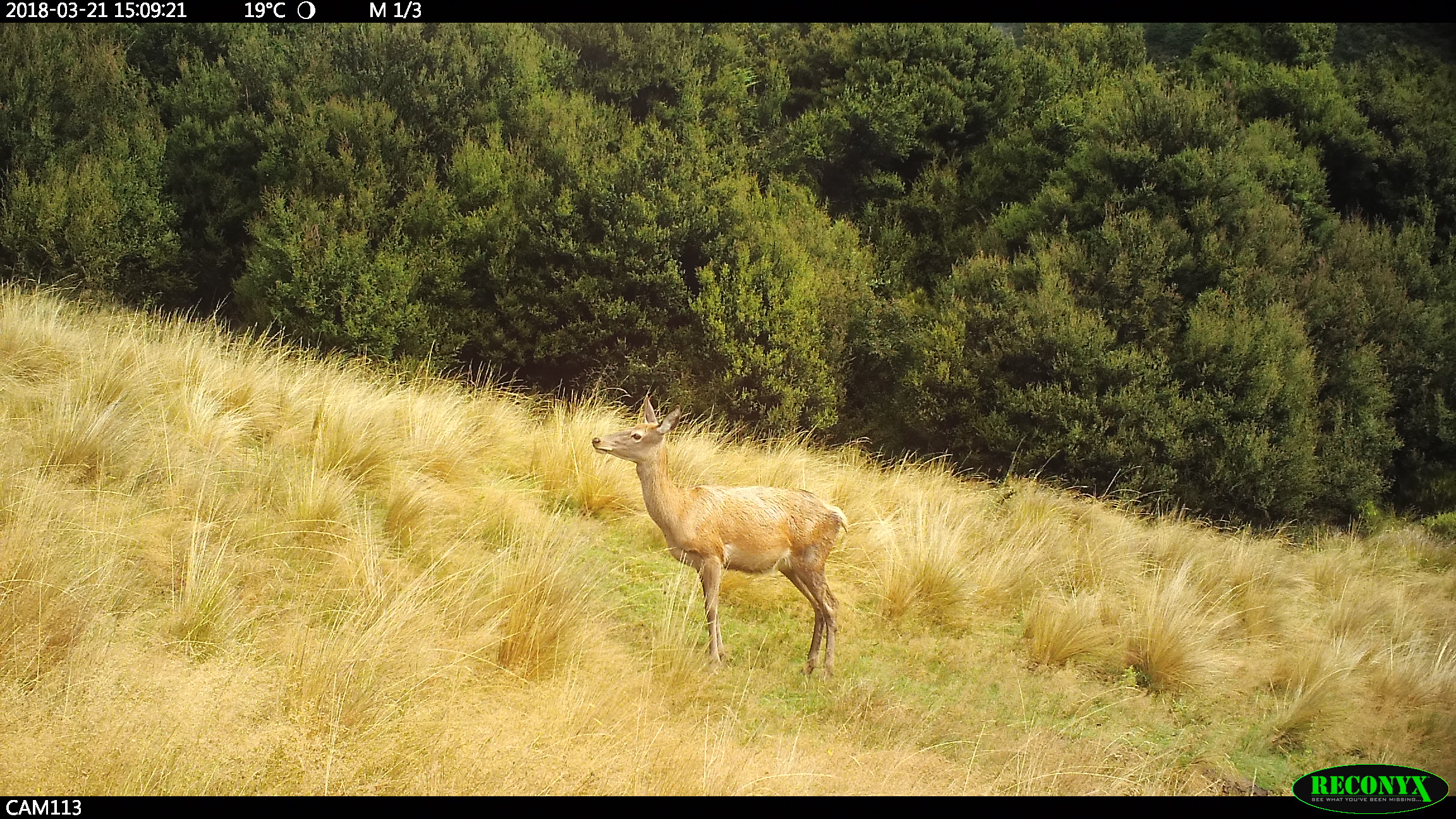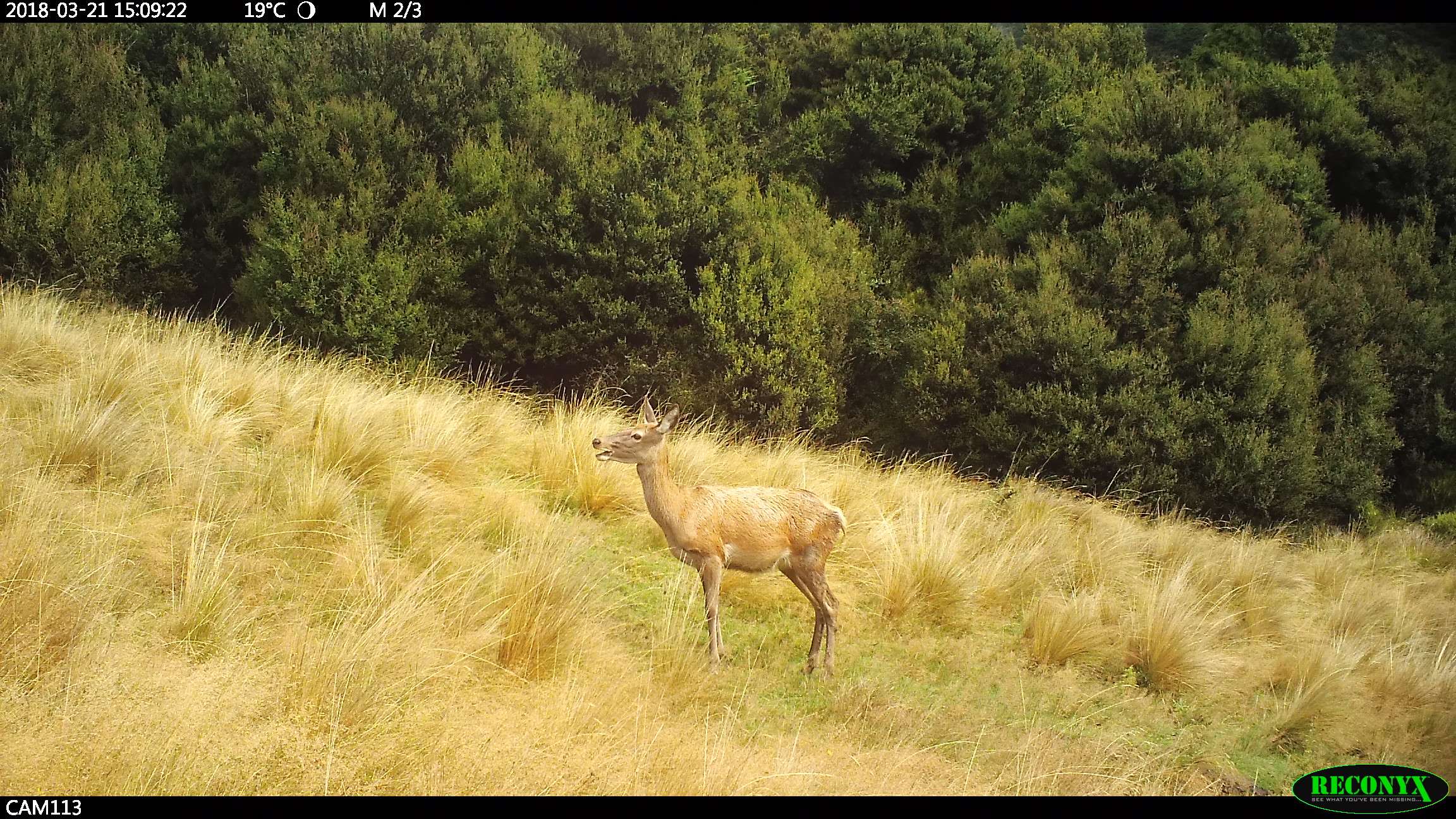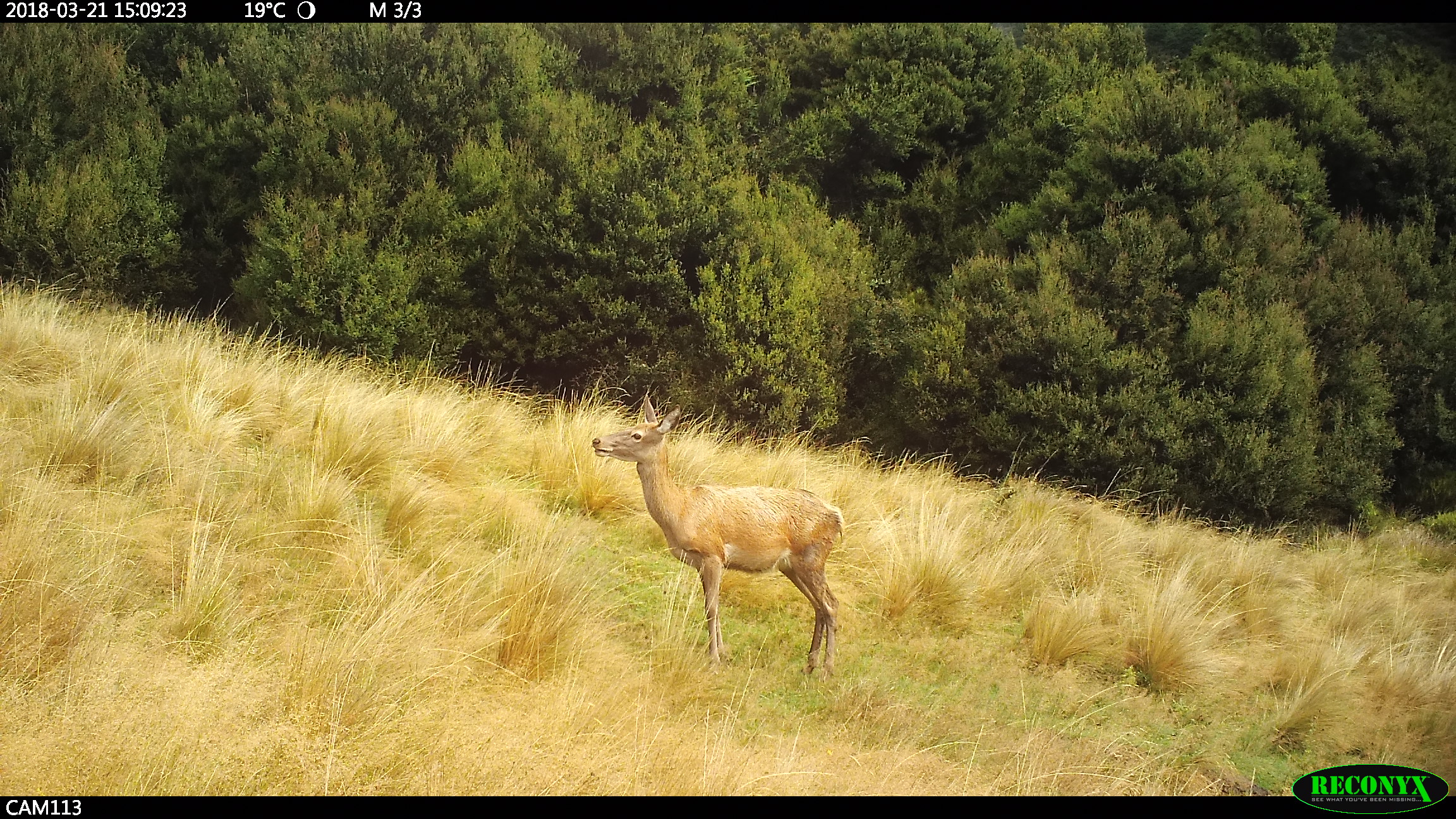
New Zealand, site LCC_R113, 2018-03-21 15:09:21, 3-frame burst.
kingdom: Animalia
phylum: Chordata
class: Mammalia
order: Artiodactyla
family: Cervidae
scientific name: Cervidae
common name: deer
Deer (Cervidae).